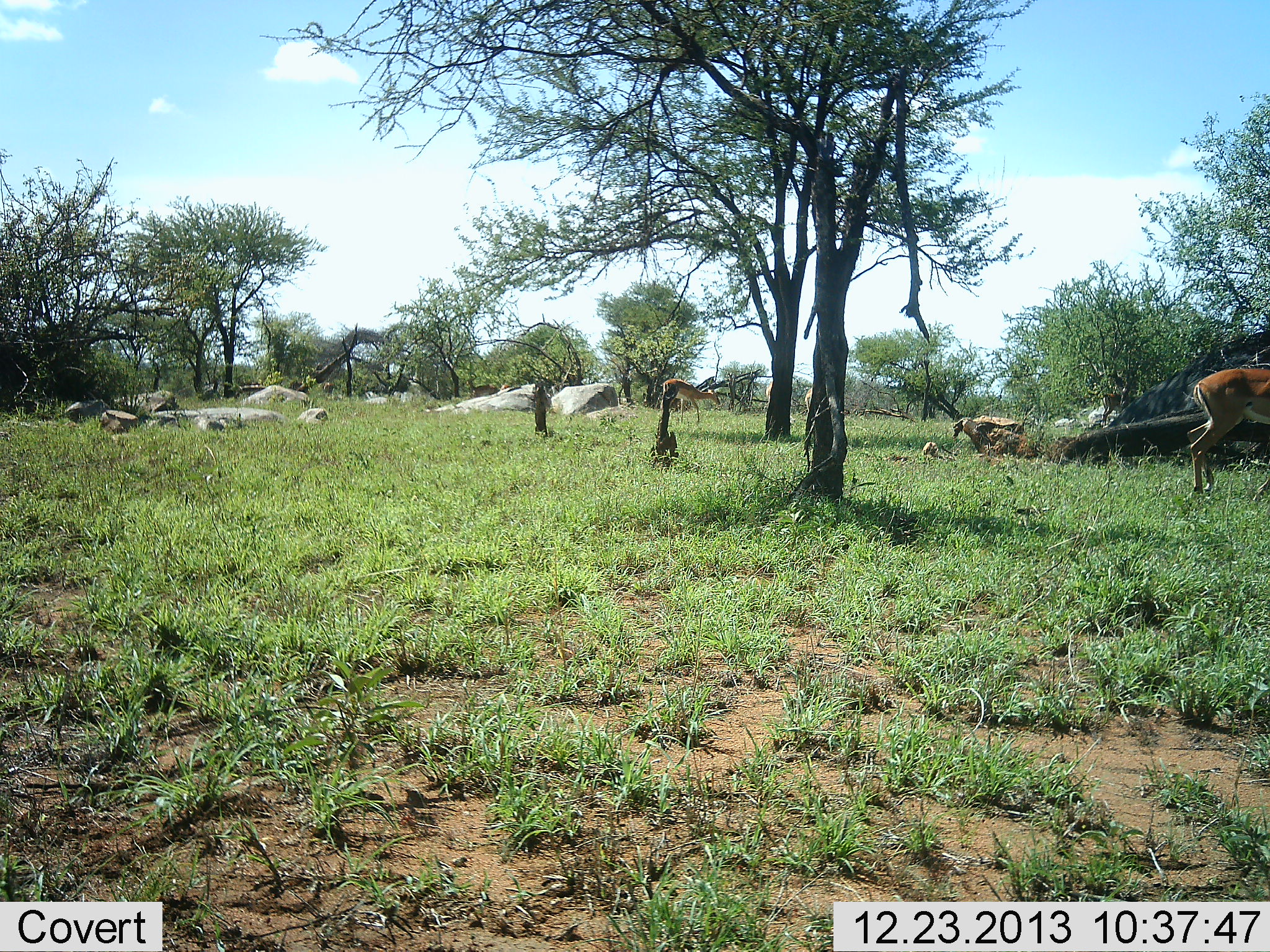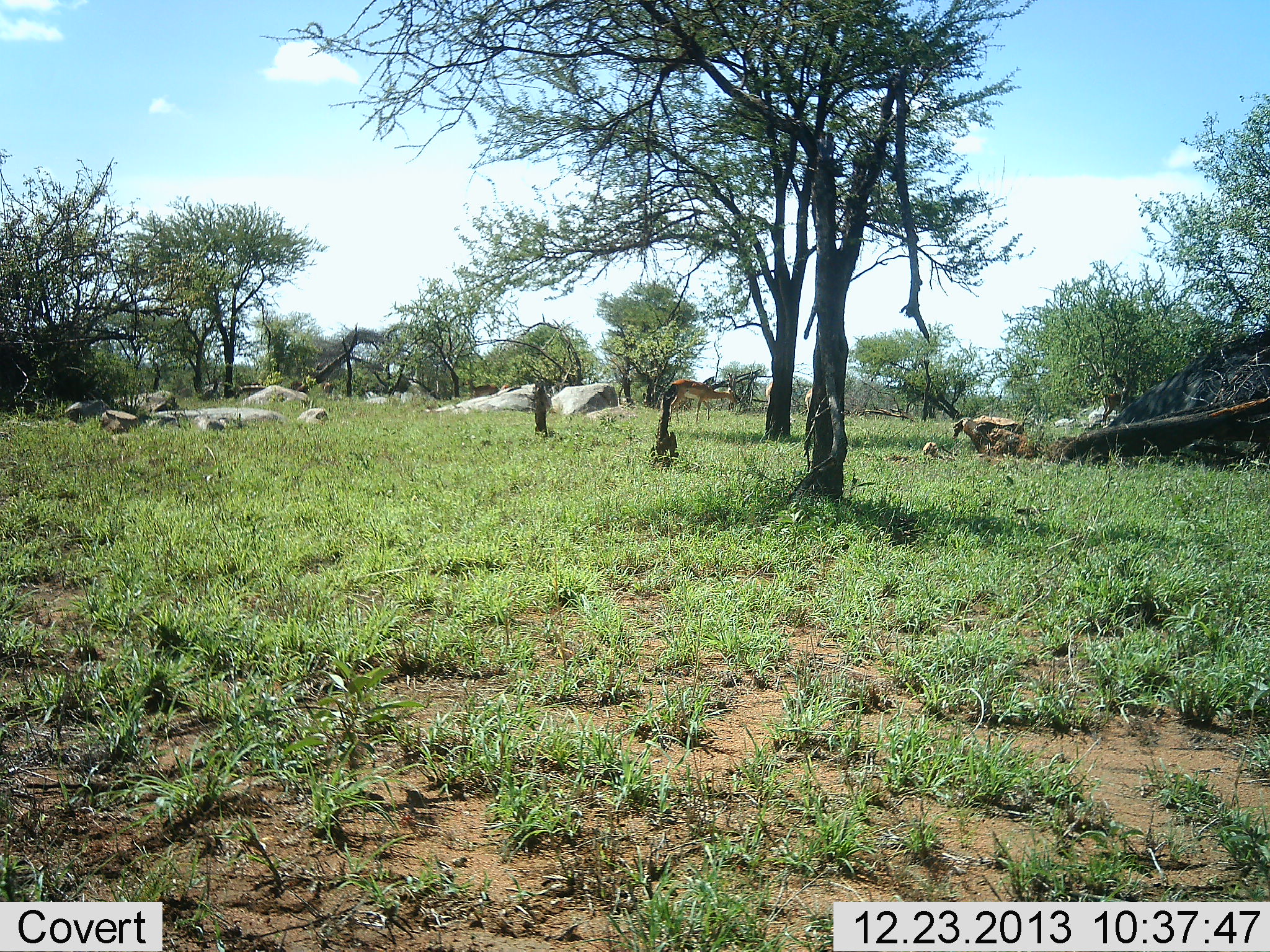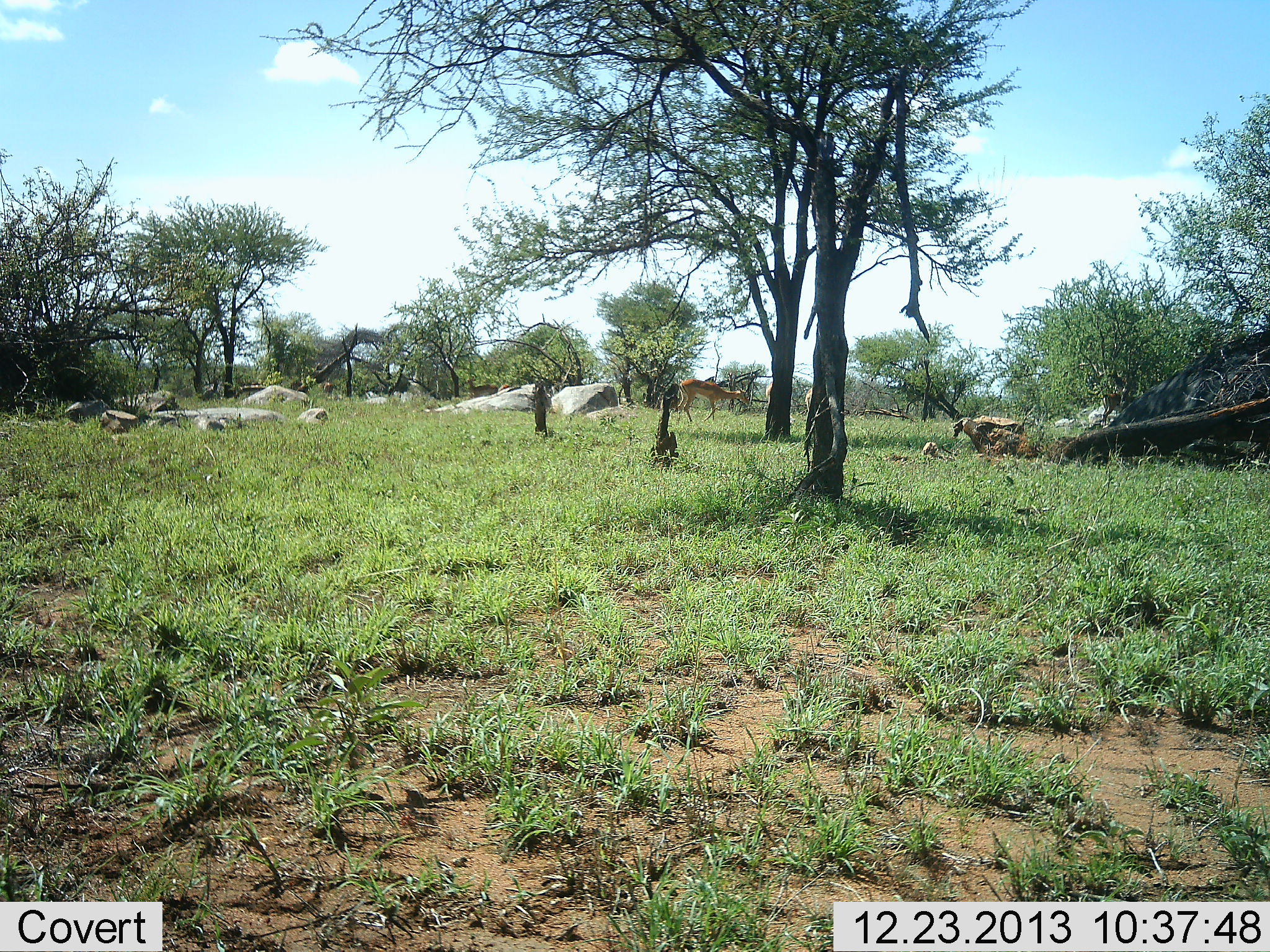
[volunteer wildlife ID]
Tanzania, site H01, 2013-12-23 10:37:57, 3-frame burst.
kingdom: Animalia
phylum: Chordata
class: Mammalia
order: Artiodactyla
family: Bovidae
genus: Aepyceros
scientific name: Aepyceros melampus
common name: impala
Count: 2.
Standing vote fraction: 0%.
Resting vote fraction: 0%.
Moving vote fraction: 100%.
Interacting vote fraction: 0%.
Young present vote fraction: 0%.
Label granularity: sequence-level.